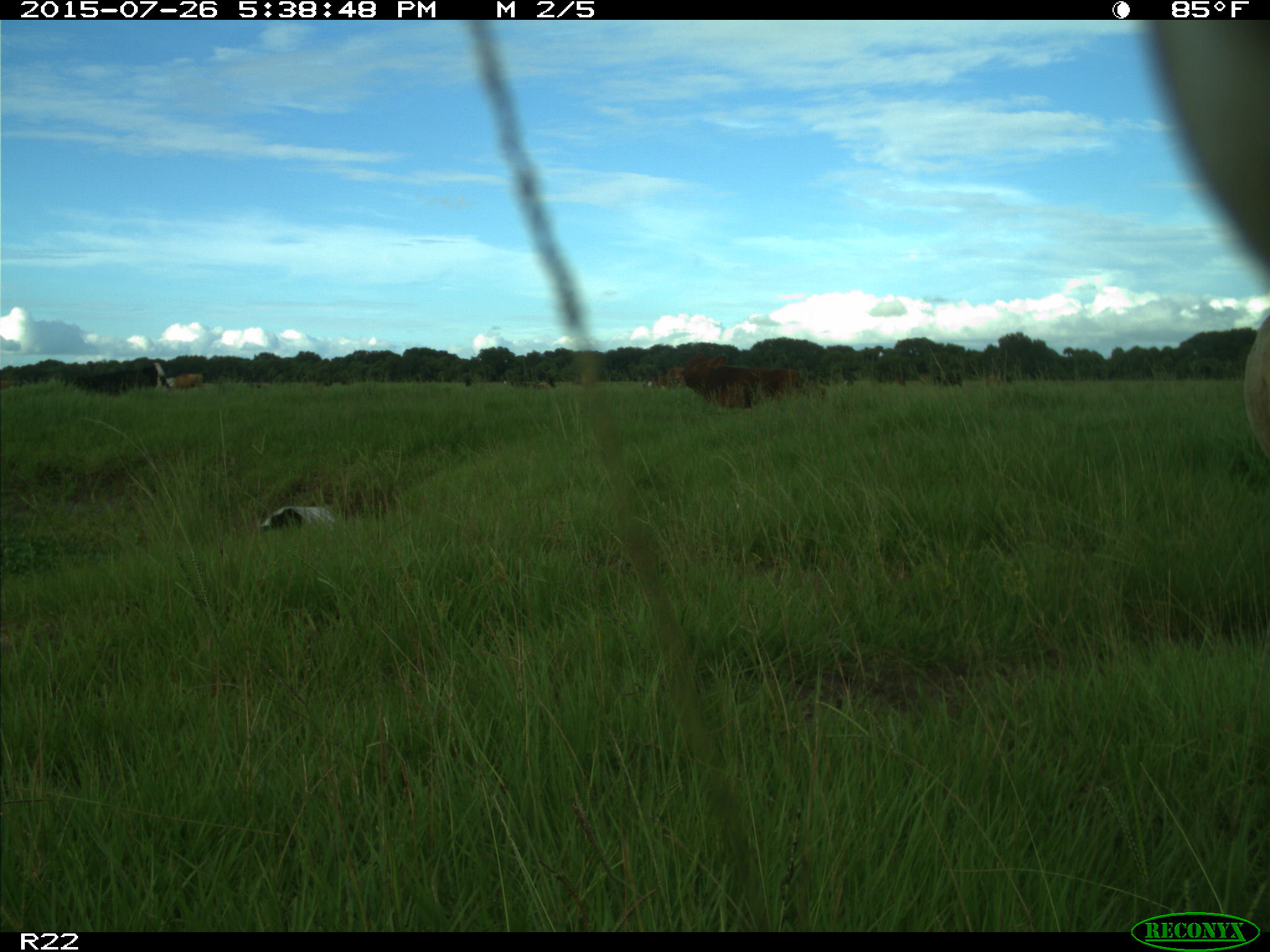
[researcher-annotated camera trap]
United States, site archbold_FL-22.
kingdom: Animalia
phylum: Chordata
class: Mammalia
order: Artiodactyla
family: Bovidae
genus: Bos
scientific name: Bos taurus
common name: domestic cow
Bos taurus (domestic cow).